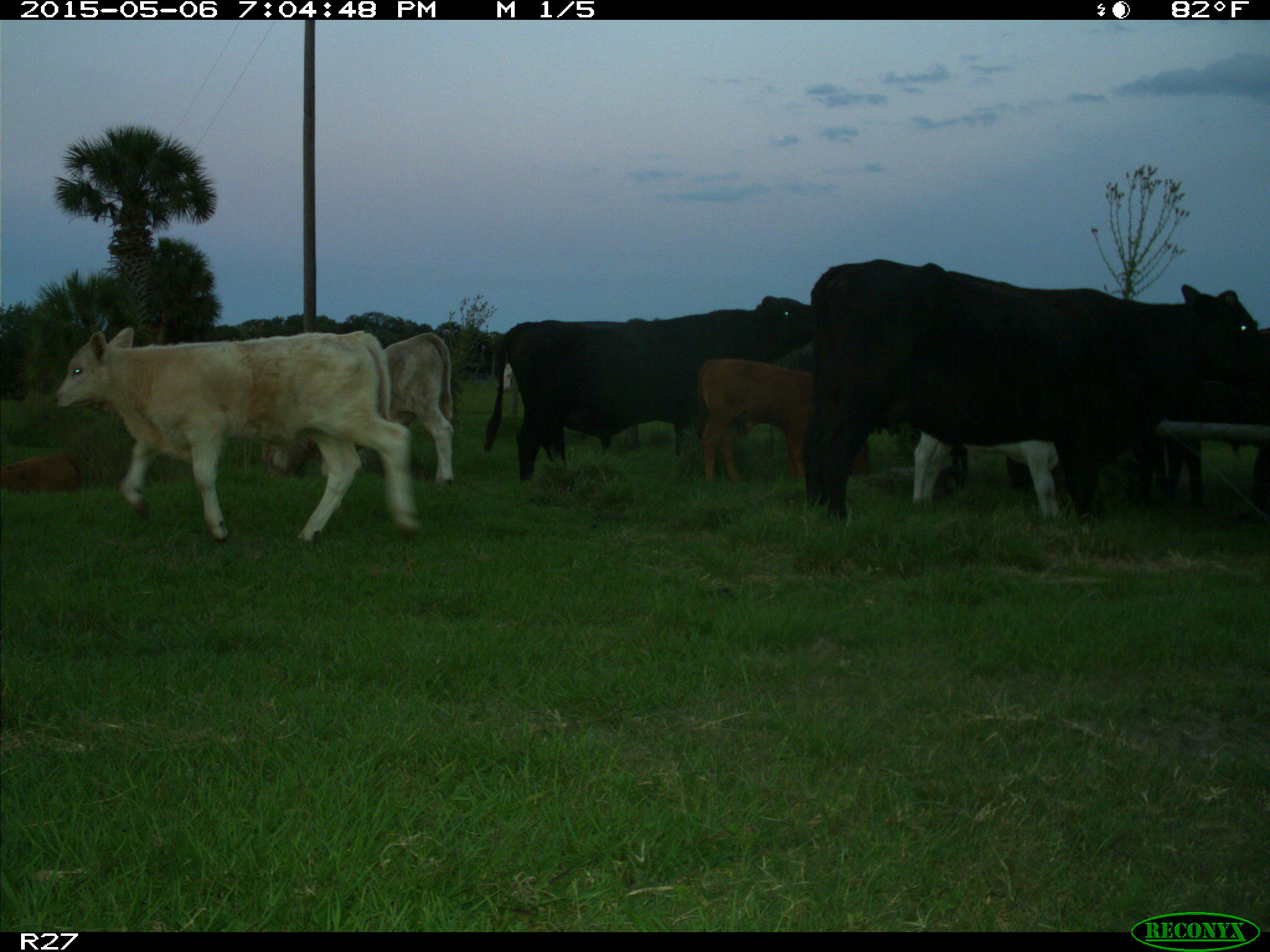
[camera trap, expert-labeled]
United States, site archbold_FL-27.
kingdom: Animalia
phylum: Chordata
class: Mammalia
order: Artiodactyla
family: Bovidae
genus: Bos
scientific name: Bos taurus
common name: domestic cow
Bos taurus (domestic cow).